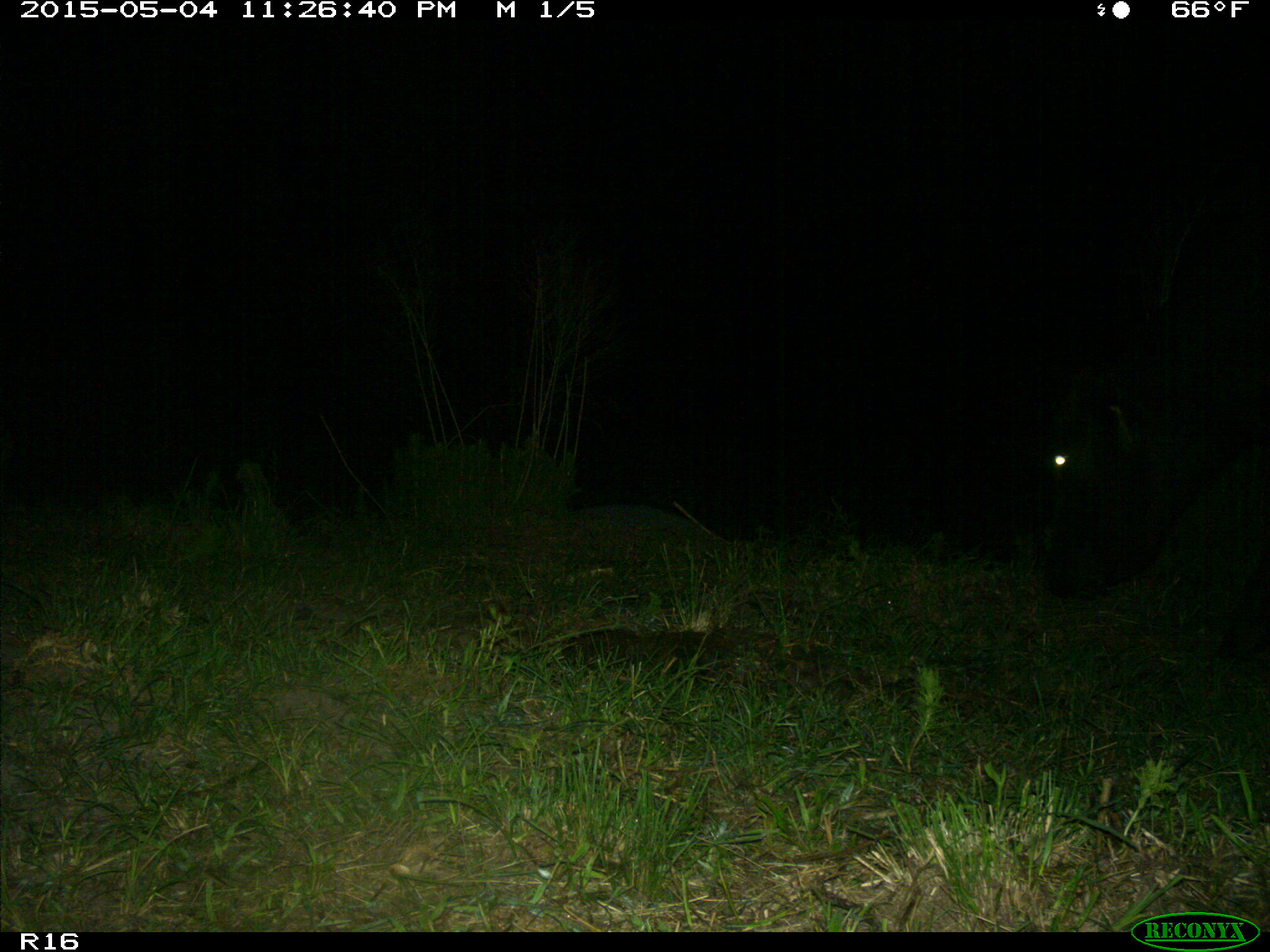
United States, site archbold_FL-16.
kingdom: Animalia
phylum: Chordata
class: Mammalia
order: Artiodactyla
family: Bovidae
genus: Bos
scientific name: Bos taurus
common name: domestic cow